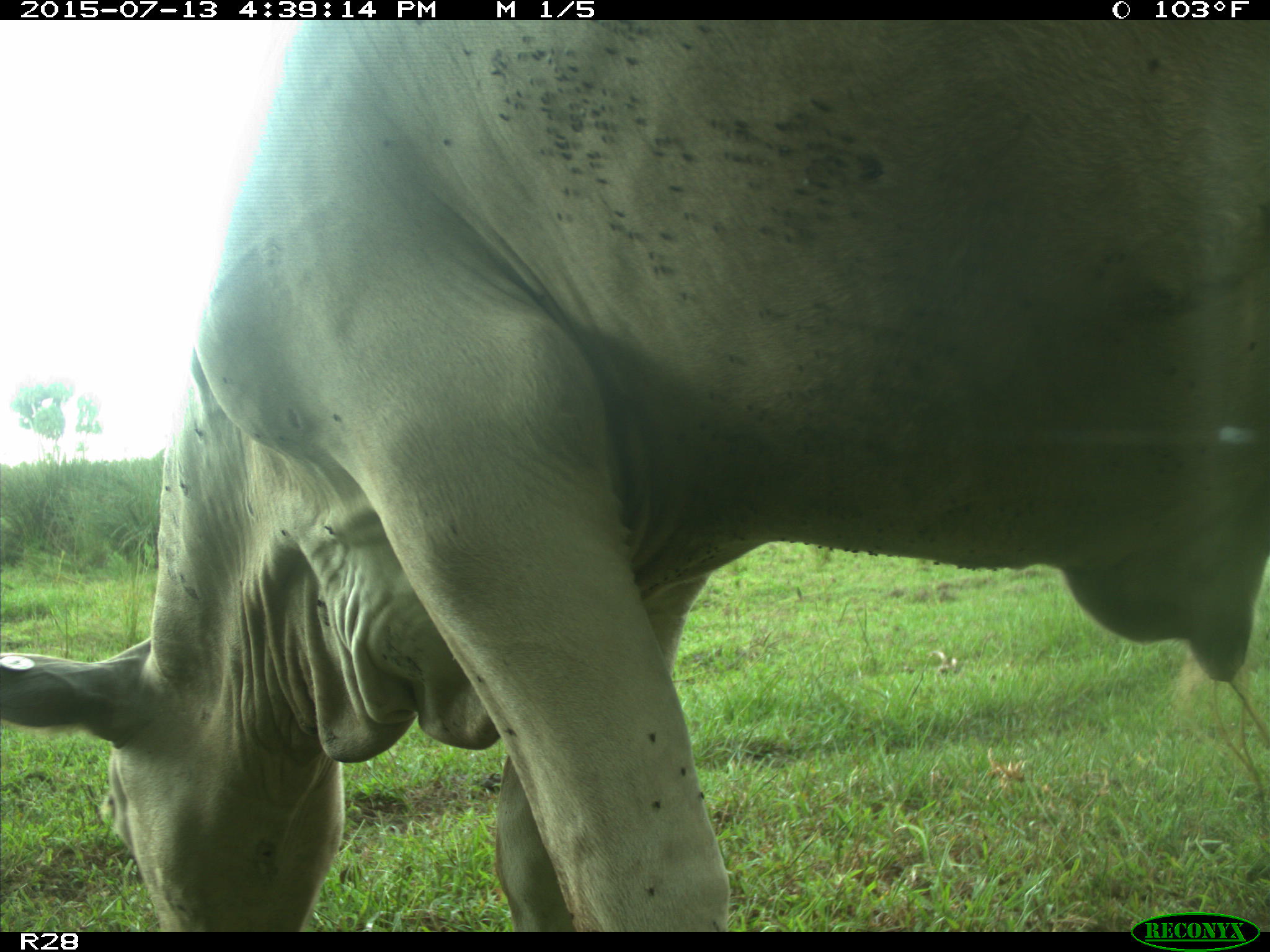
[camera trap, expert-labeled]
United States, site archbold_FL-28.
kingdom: Animalia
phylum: Chordata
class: Mammalia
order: Artiodactyla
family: Bovidae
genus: Bos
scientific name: Bos taurus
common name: domestic cow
Bos taurus (domestic cow).